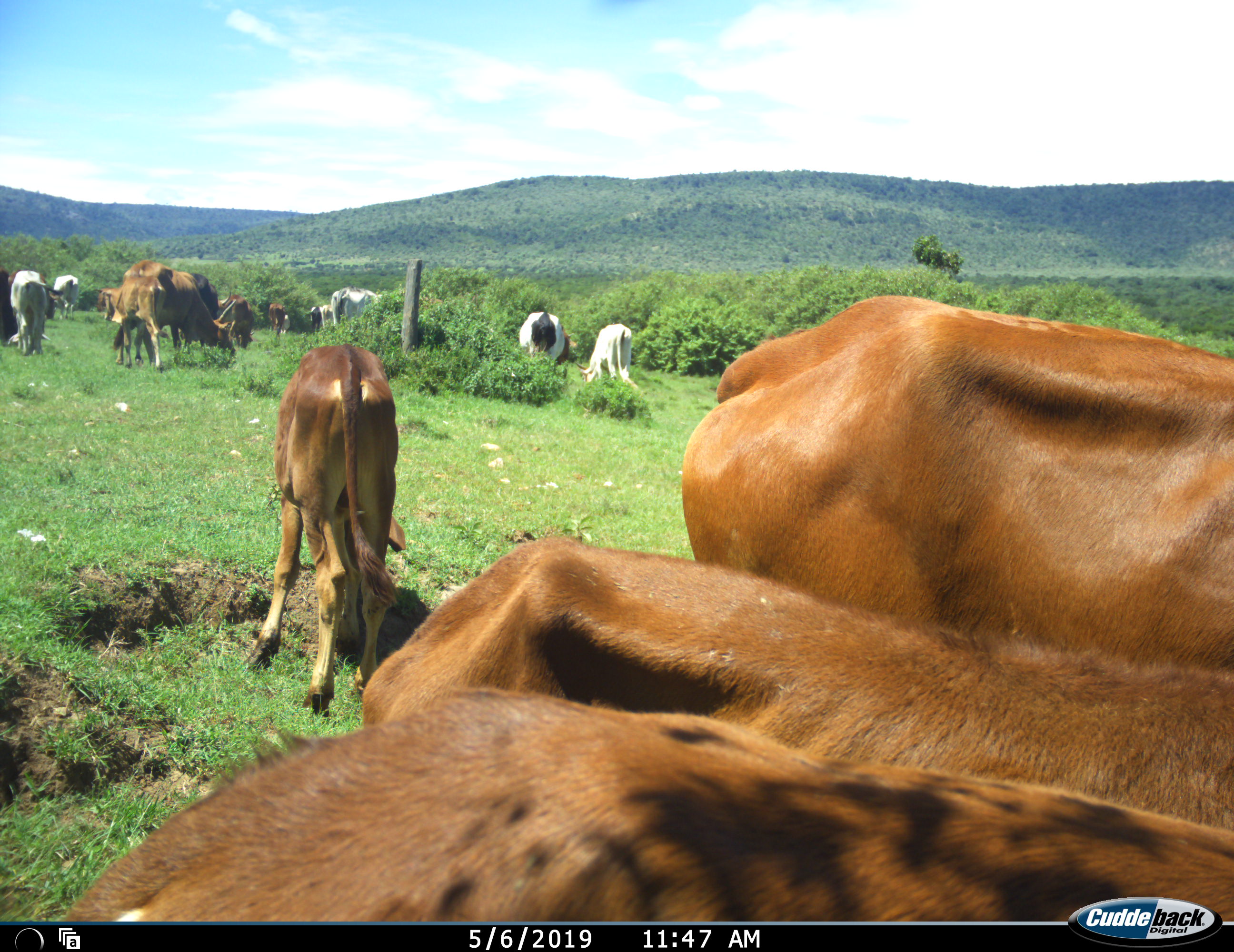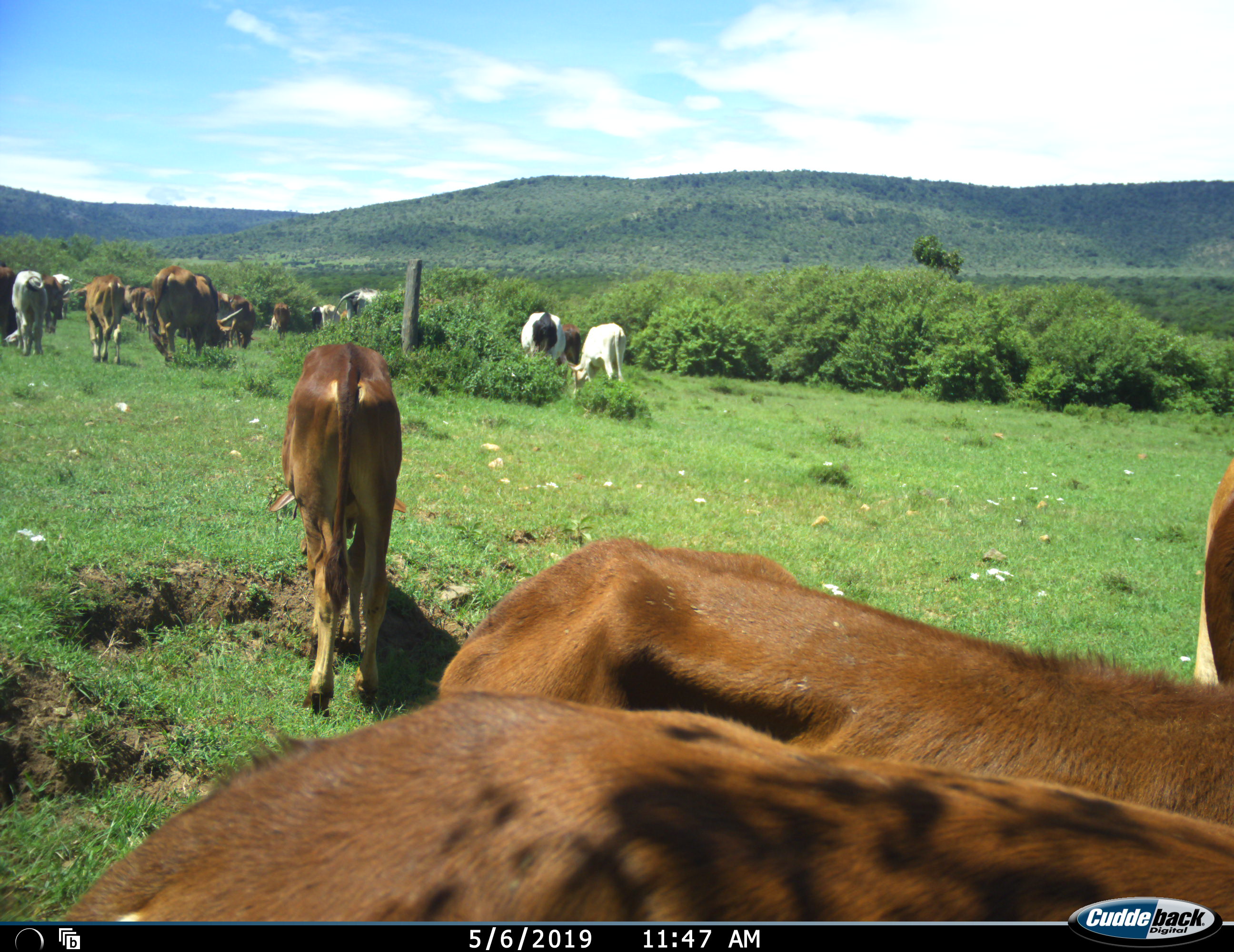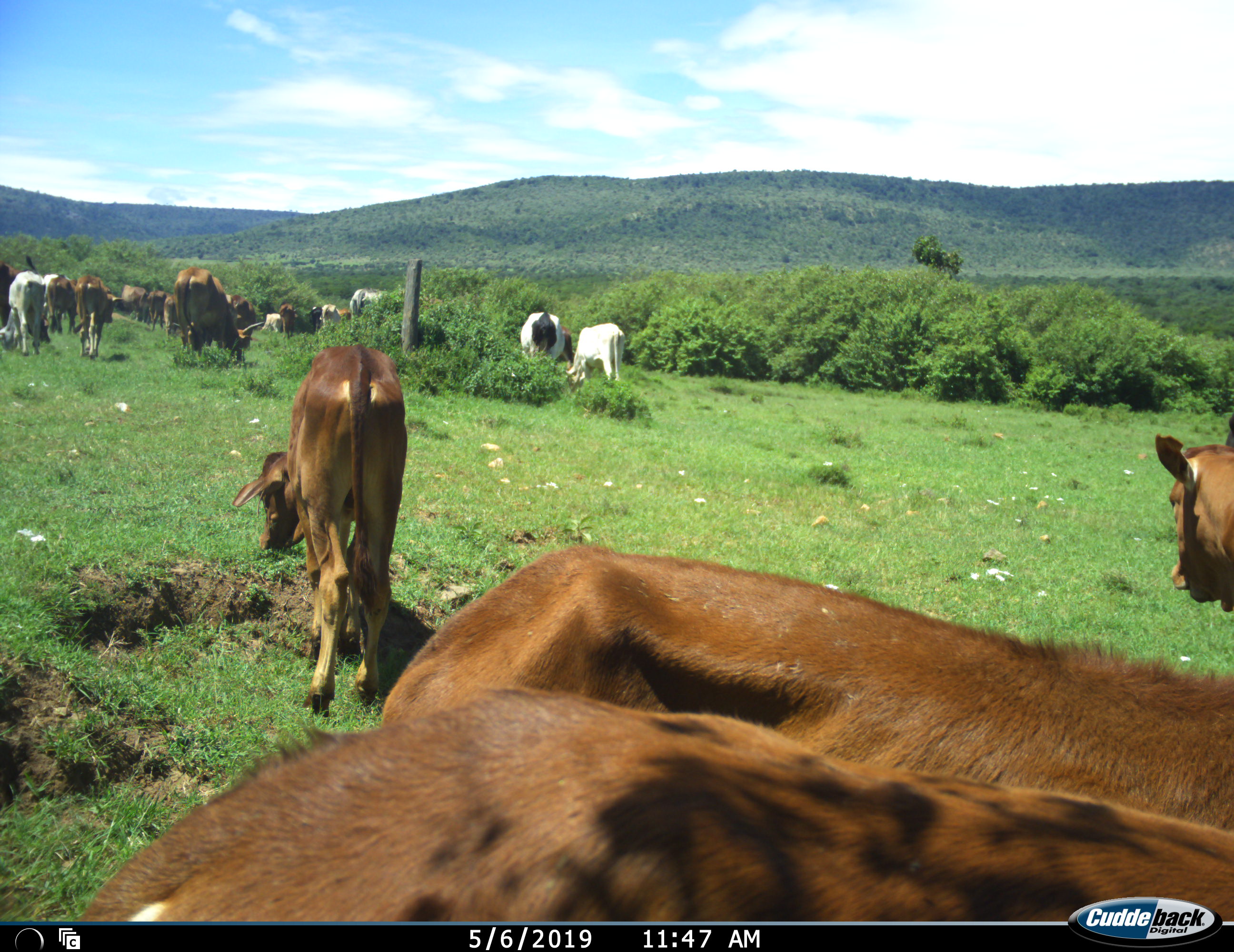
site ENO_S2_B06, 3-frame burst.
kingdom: Animalia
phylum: Chordata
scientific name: Vertebrata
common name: domestic animal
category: domesticanimal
Domesticanimal (domestic animal) (Vertebrata), count 11-50. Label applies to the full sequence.